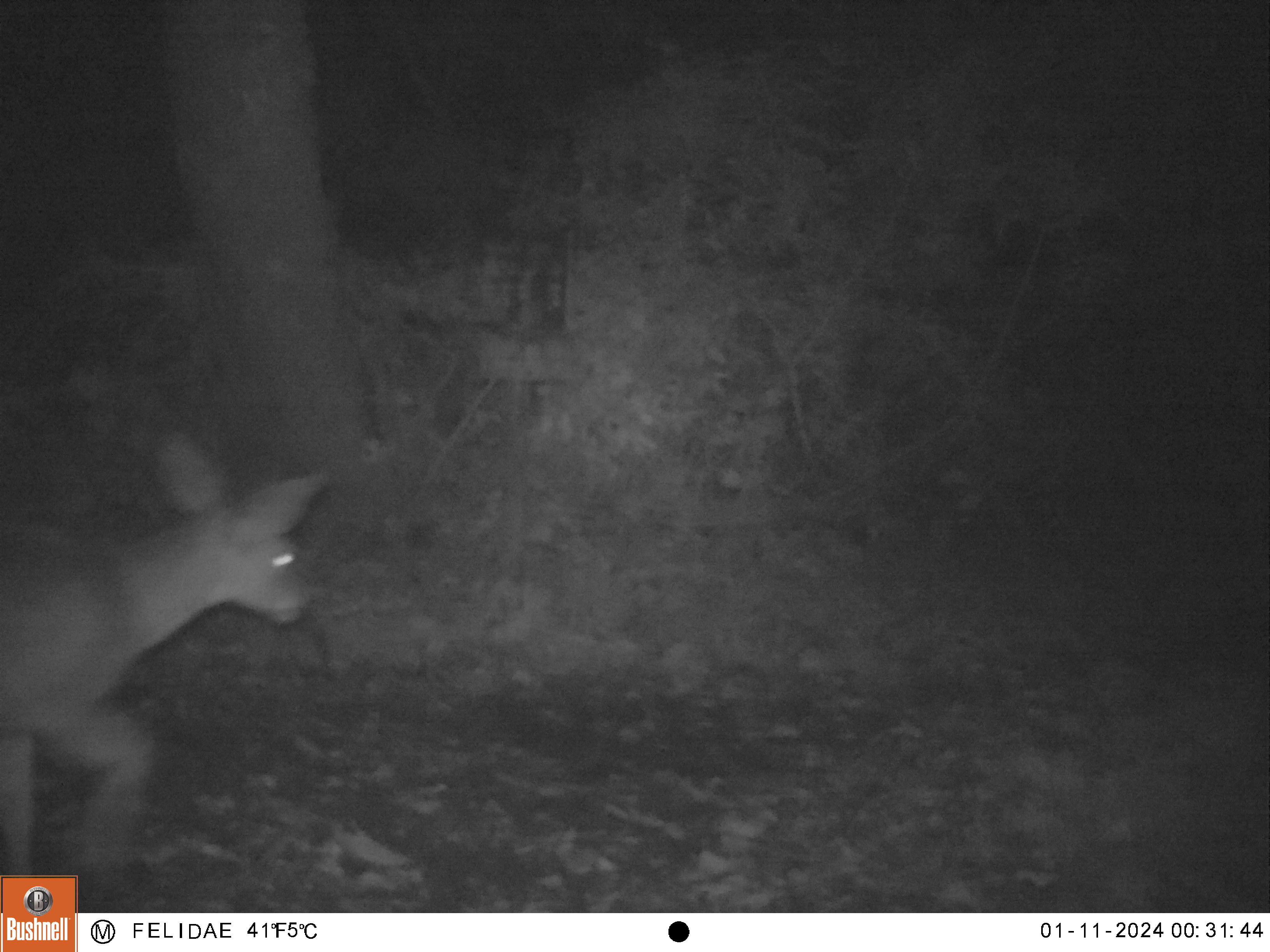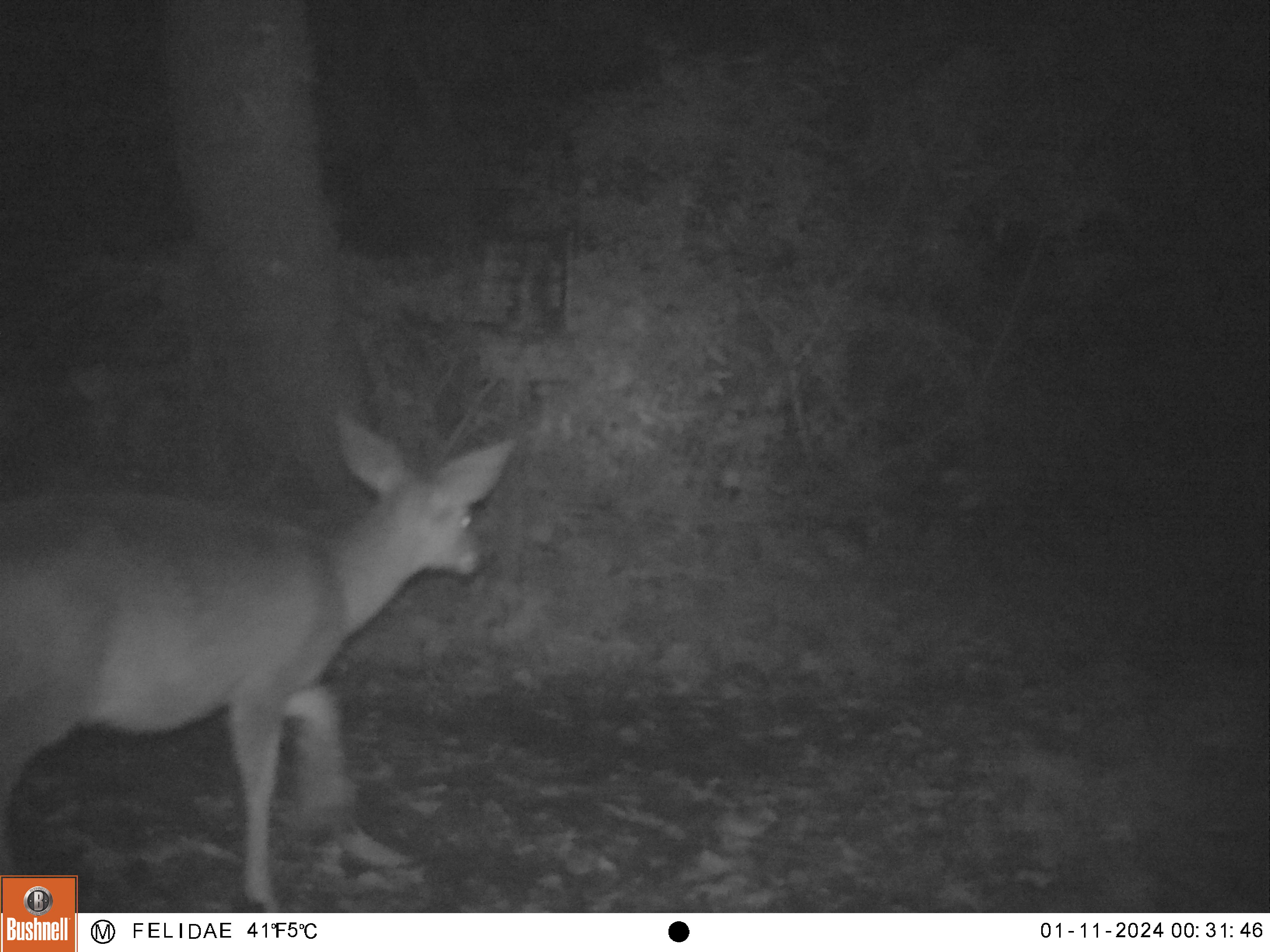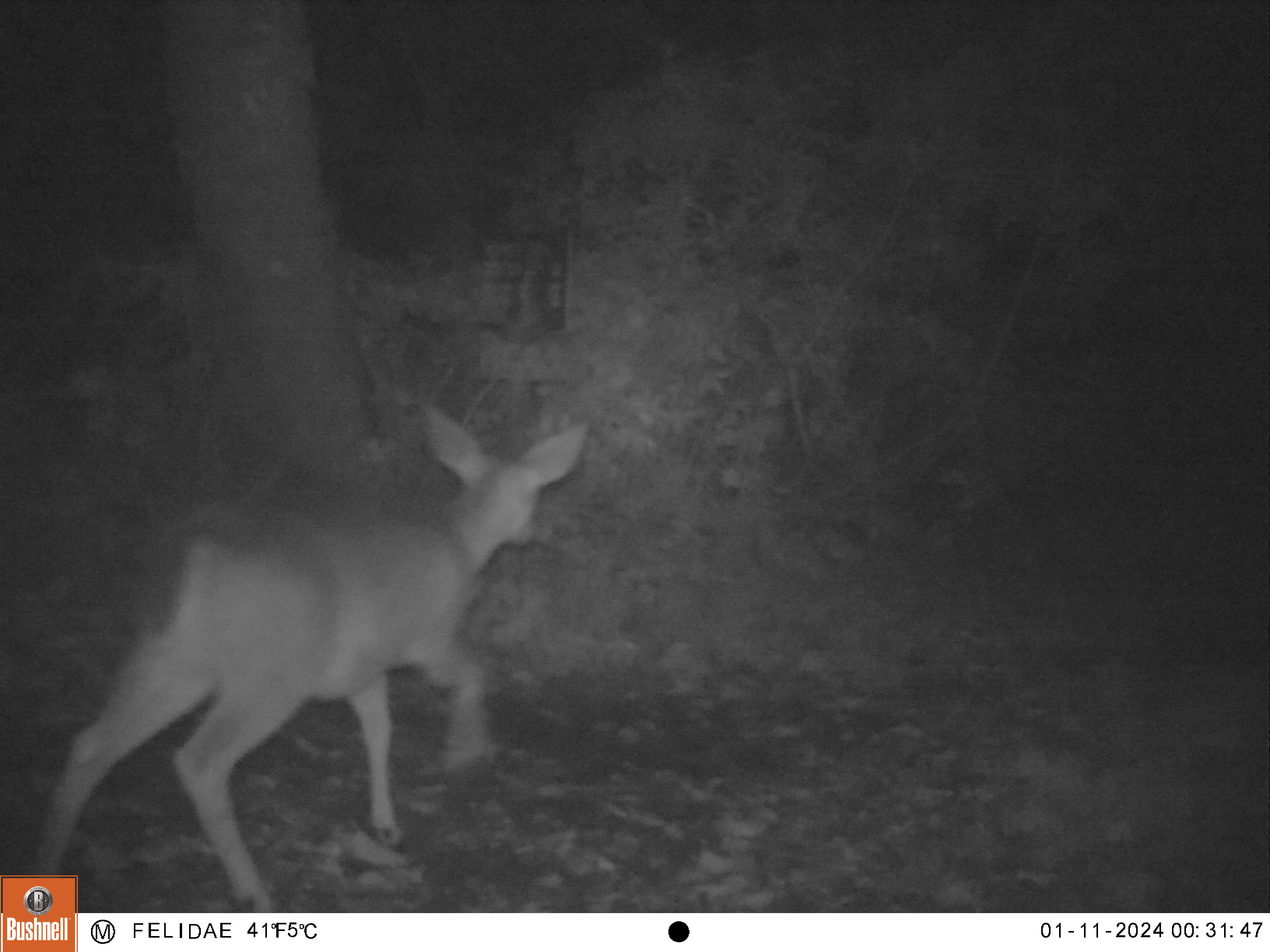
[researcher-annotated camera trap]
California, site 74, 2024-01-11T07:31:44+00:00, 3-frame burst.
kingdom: Animalia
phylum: Chordata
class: Mammalia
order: Artiodactyla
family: Cervidae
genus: Odocoileus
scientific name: Odocoileus hemionus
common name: mule deer